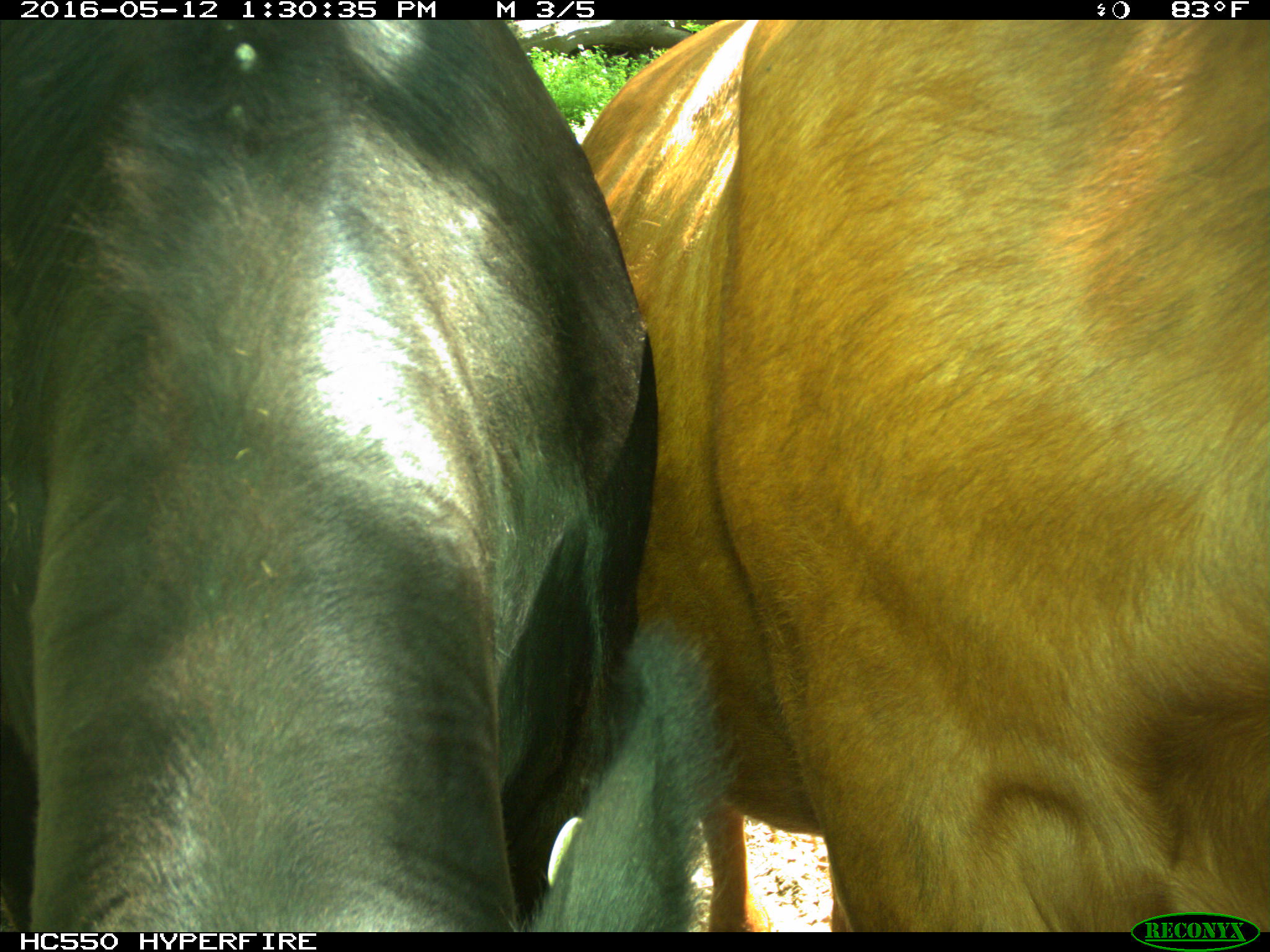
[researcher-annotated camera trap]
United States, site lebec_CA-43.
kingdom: Animalia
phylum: Chordata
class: Mammalia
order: Artiodactyla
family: Bovidae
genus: Bos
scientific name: Bos taurus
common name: domestic cow